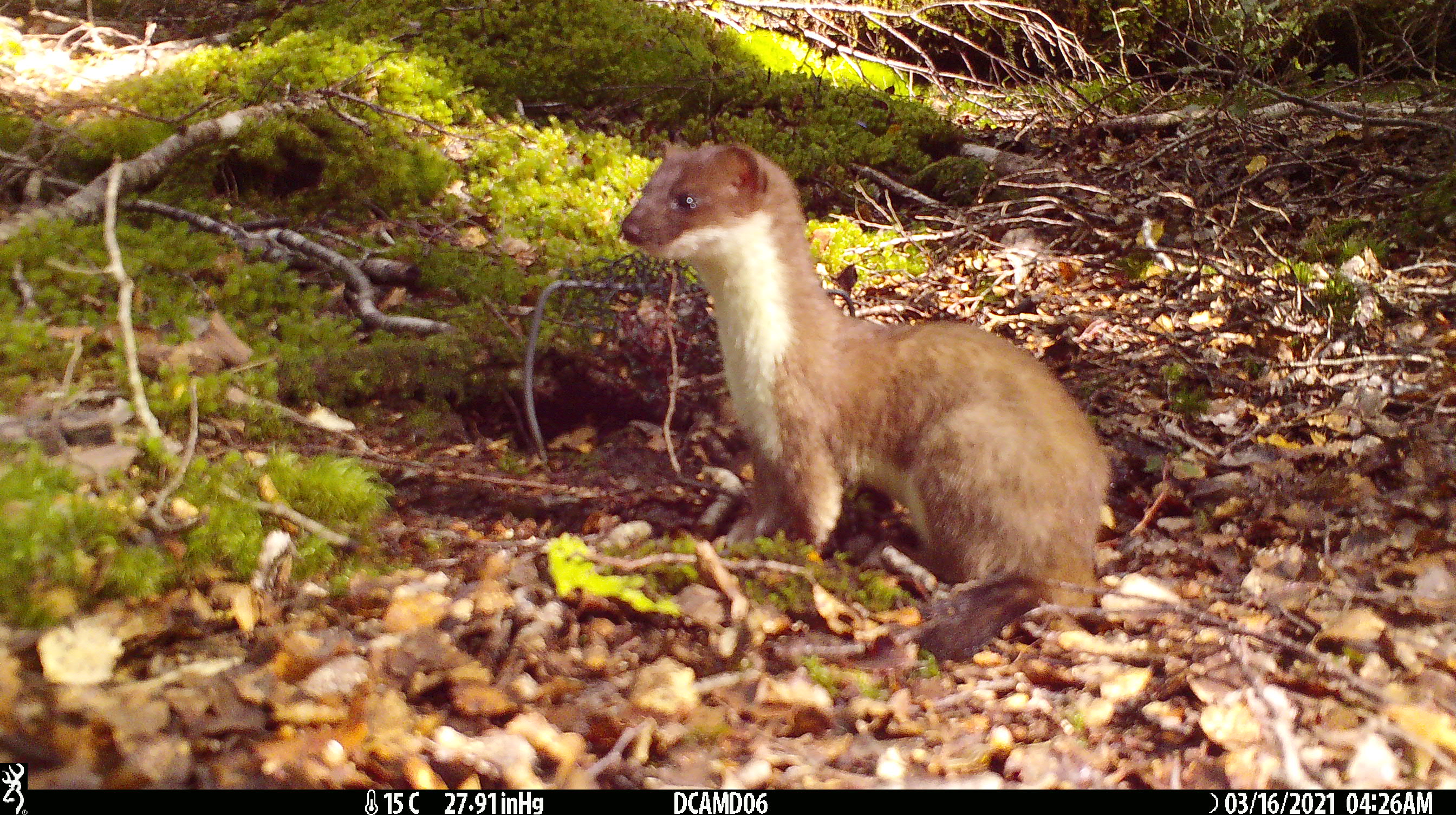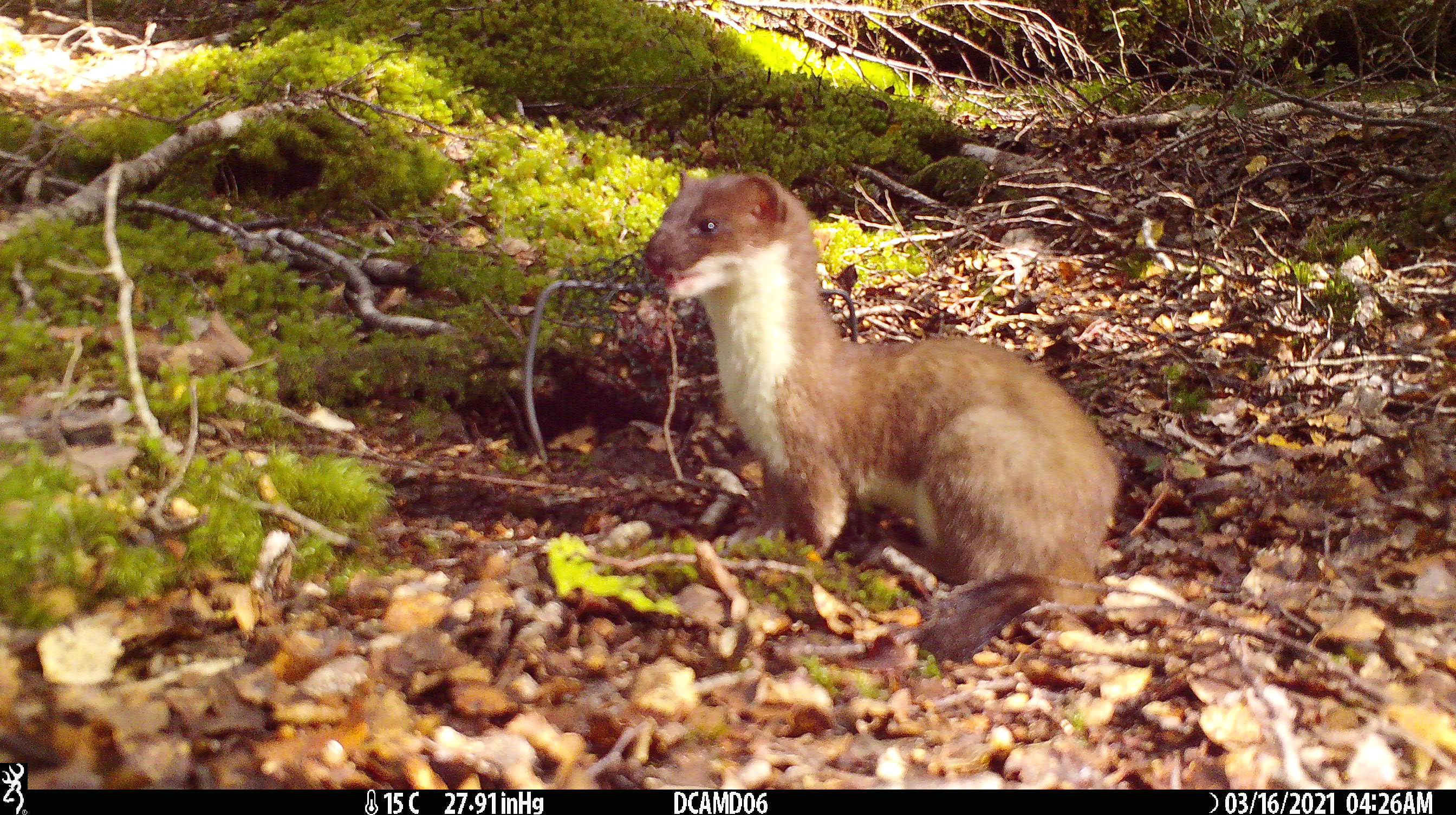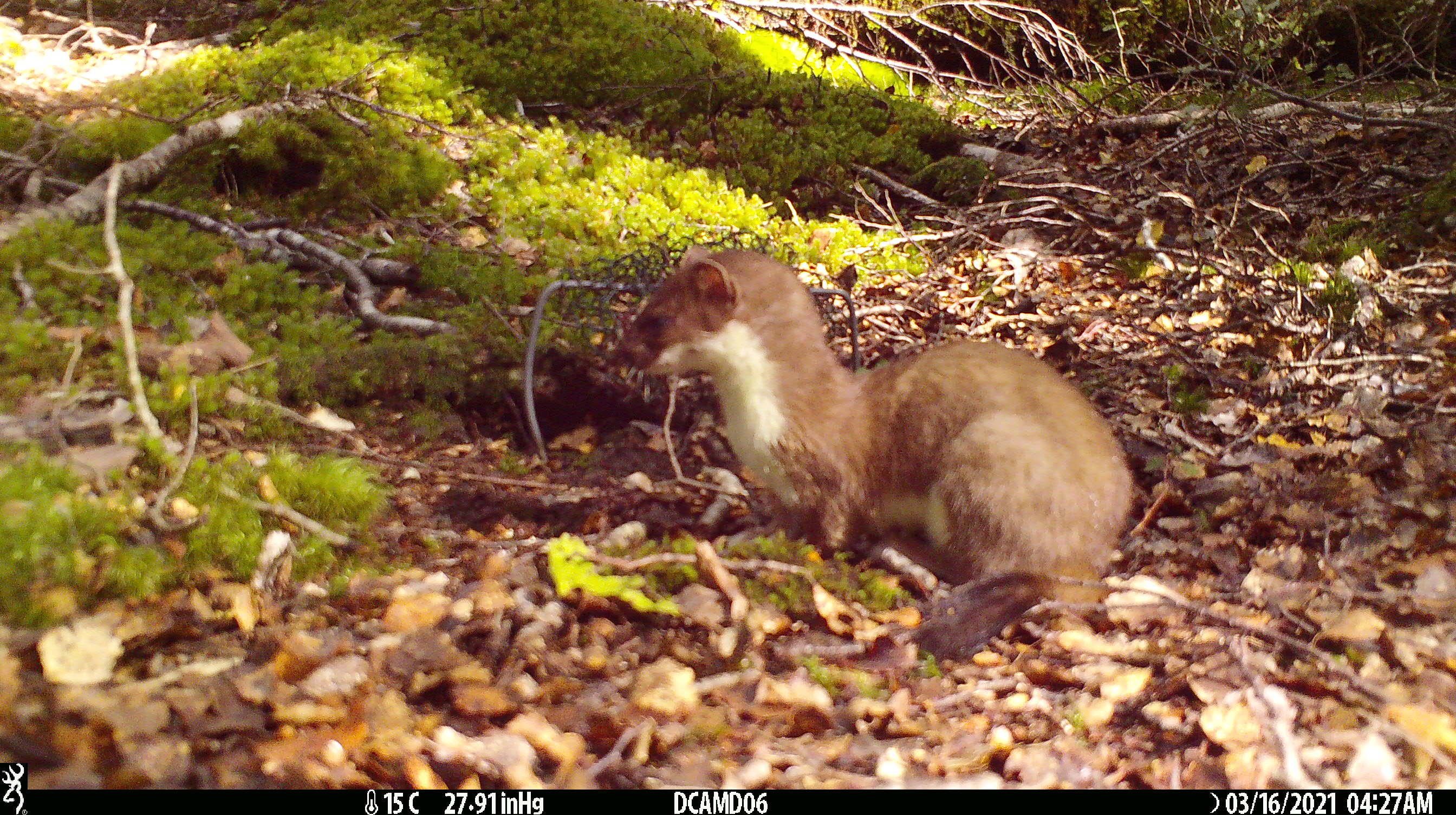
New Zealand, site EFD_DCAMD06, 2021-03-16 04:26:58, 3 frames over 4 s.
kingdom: Animalia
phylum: Chordata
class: Mammalia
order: Carnivora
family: Mustelidae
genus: Mustela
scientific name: Mustela erminea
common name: stoat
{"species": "stoat (Mustela erminea)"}